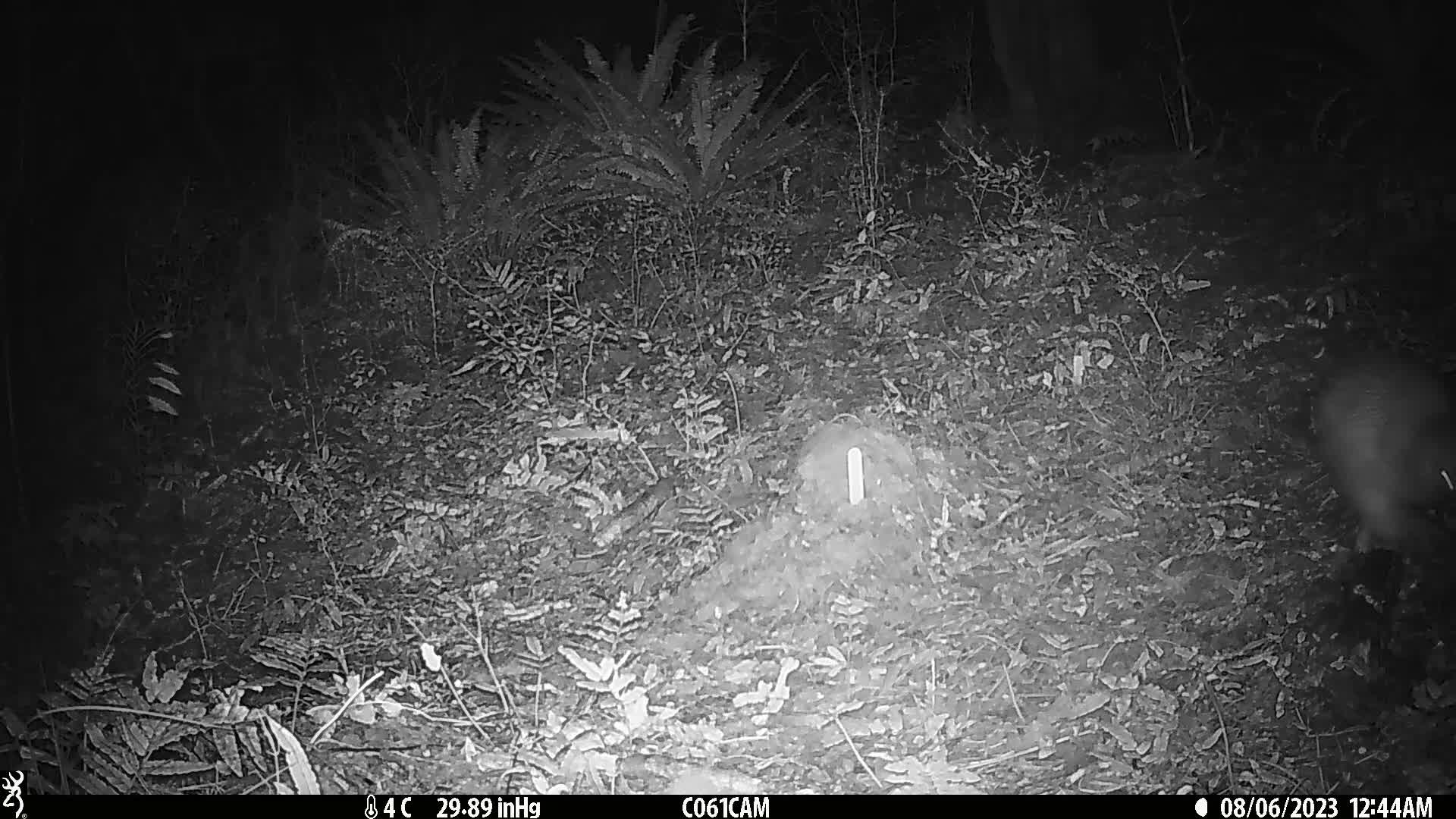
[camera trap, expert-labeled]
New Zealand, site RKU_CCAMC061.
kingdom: Animalia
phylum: Chordata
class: Aves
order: Apterygiformes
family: Apterygidae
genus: Apteryx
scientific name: Apteryx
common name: kiwi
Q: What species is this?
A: Kiwi (Apteryx).